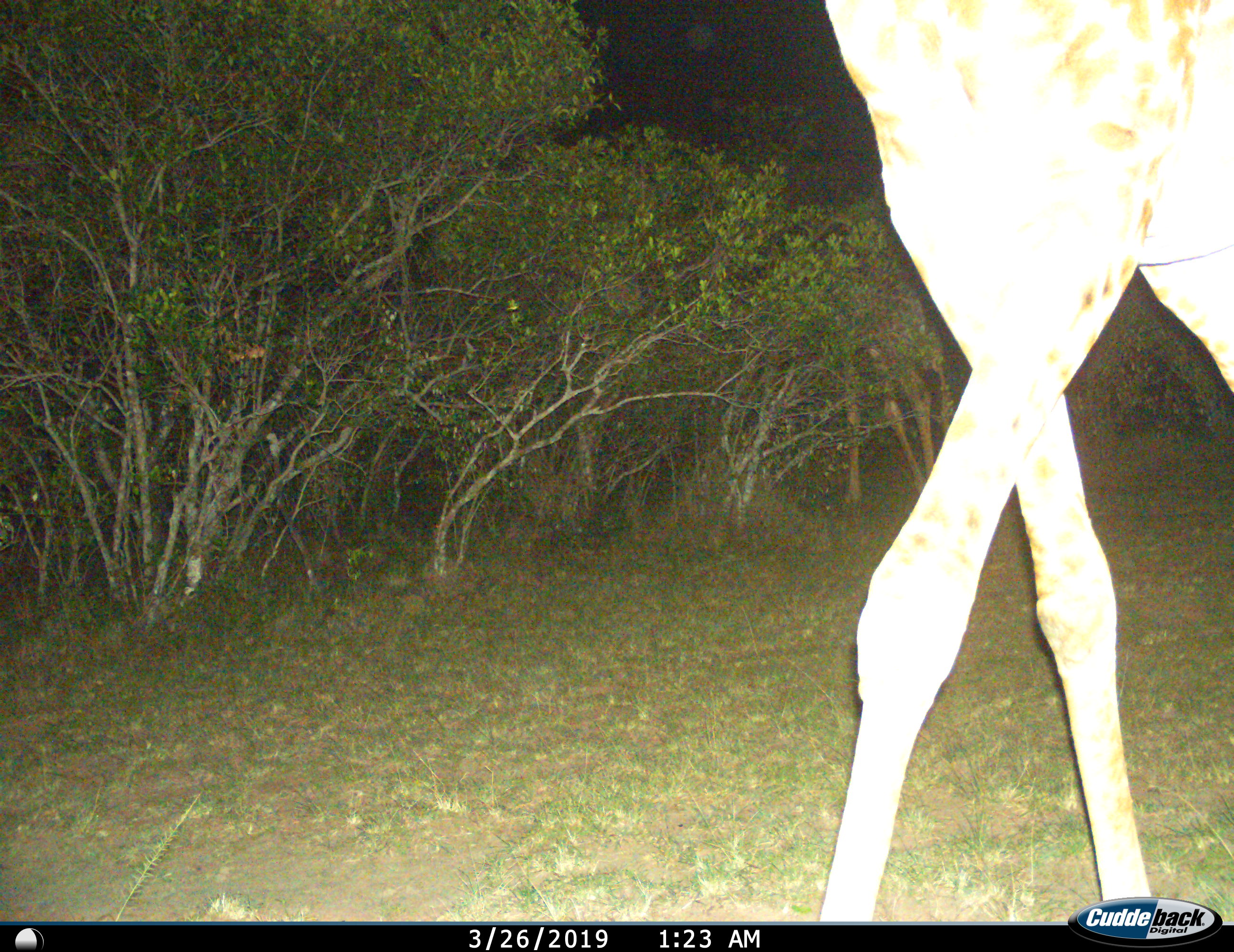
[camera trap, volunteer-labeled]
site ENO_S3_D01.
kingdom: Animalia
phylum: Chordata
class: Mammalia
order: Artiodactyla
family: Giraffidae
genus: Giraffa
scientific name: Giraffa camelopardalis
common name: giraffe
Giraffe (Giraffa camelopardalis), count 1. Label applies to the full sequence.